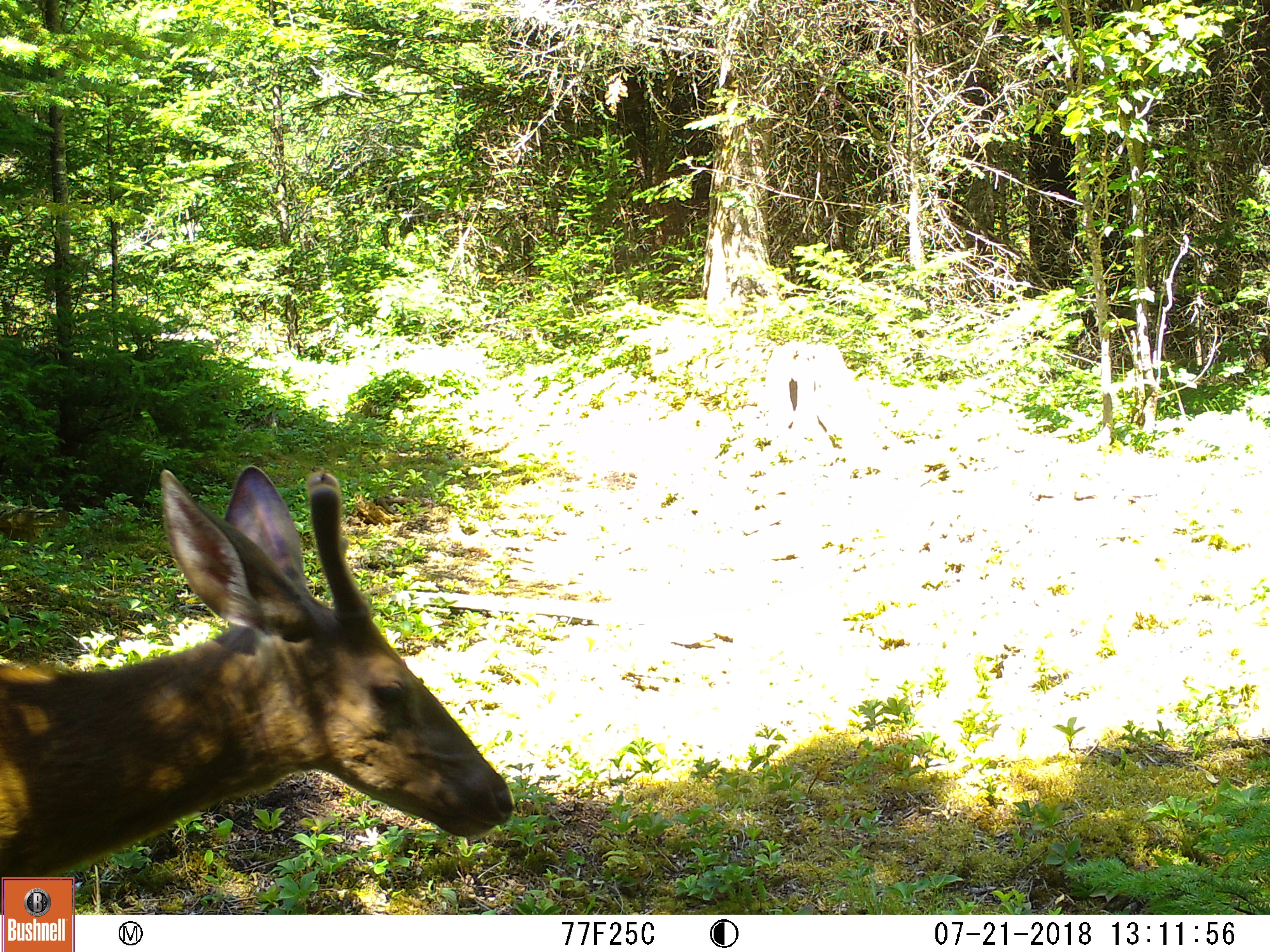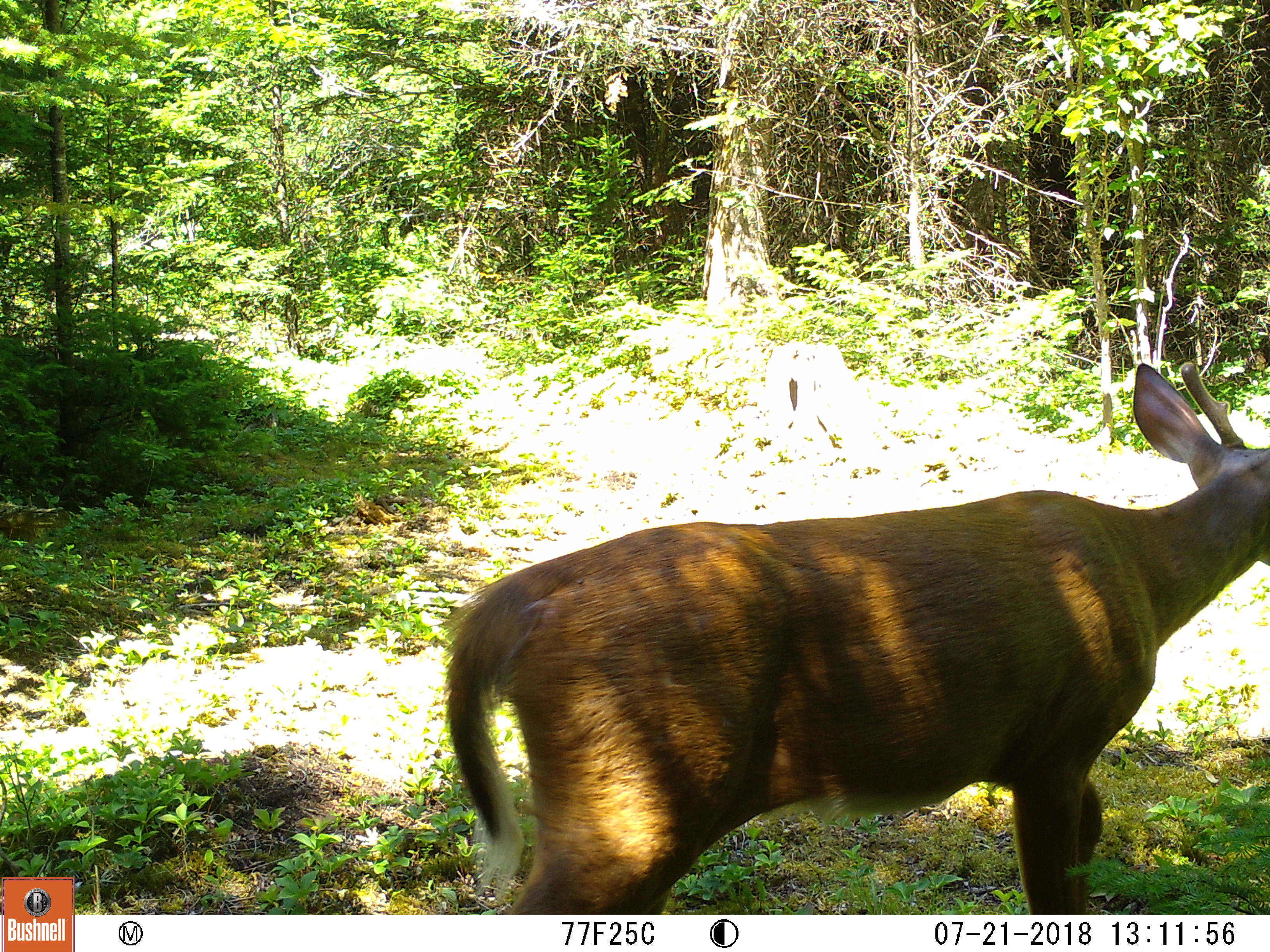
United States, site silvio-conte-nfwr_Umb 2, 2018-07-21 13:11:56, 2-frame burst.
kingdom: Animalia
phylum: Chordata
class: Mammalia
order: Artiodactyla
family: Cervidae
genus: Odocoileus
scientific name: Odocoileus virginianus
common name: white-tailed deer